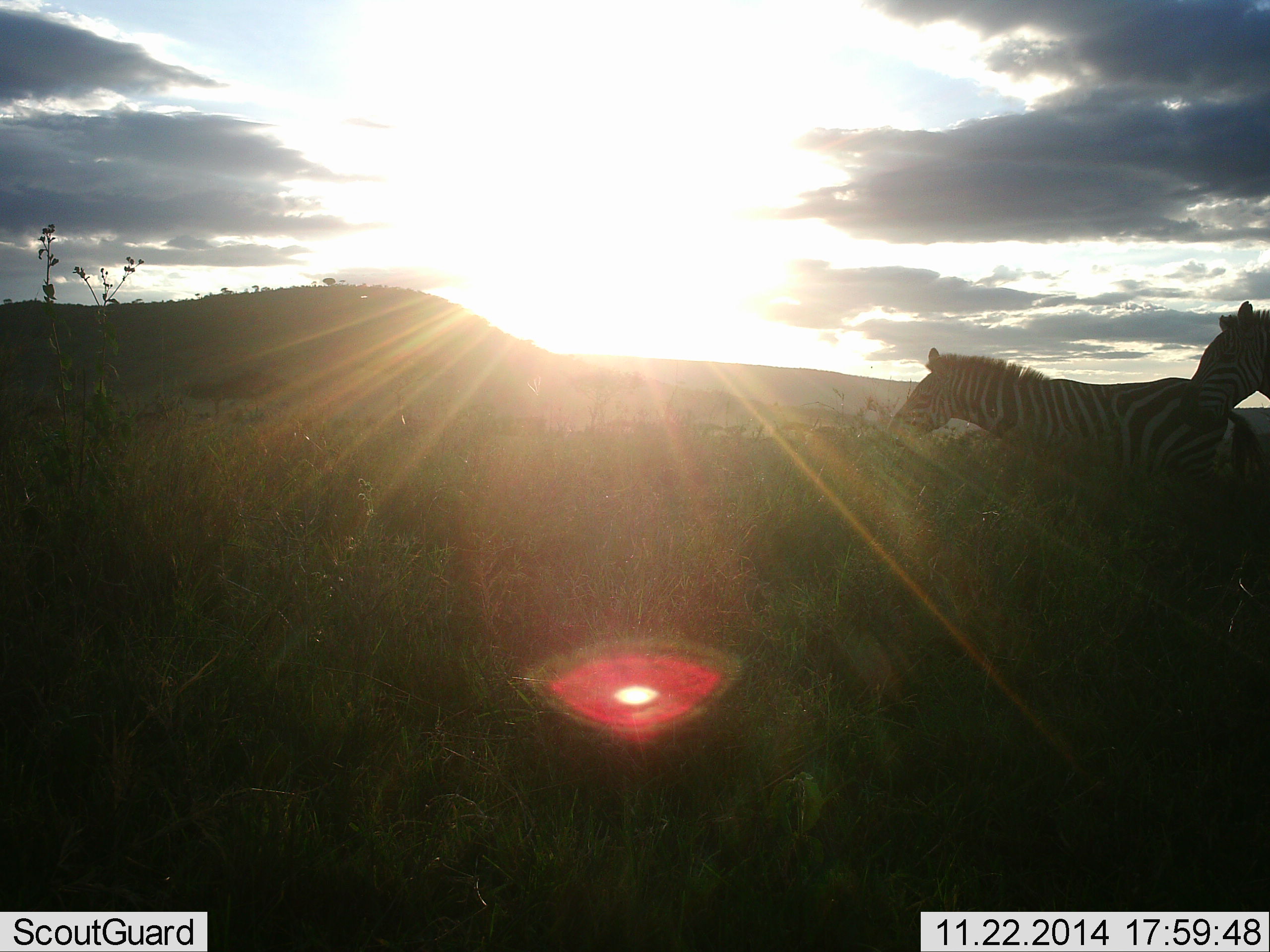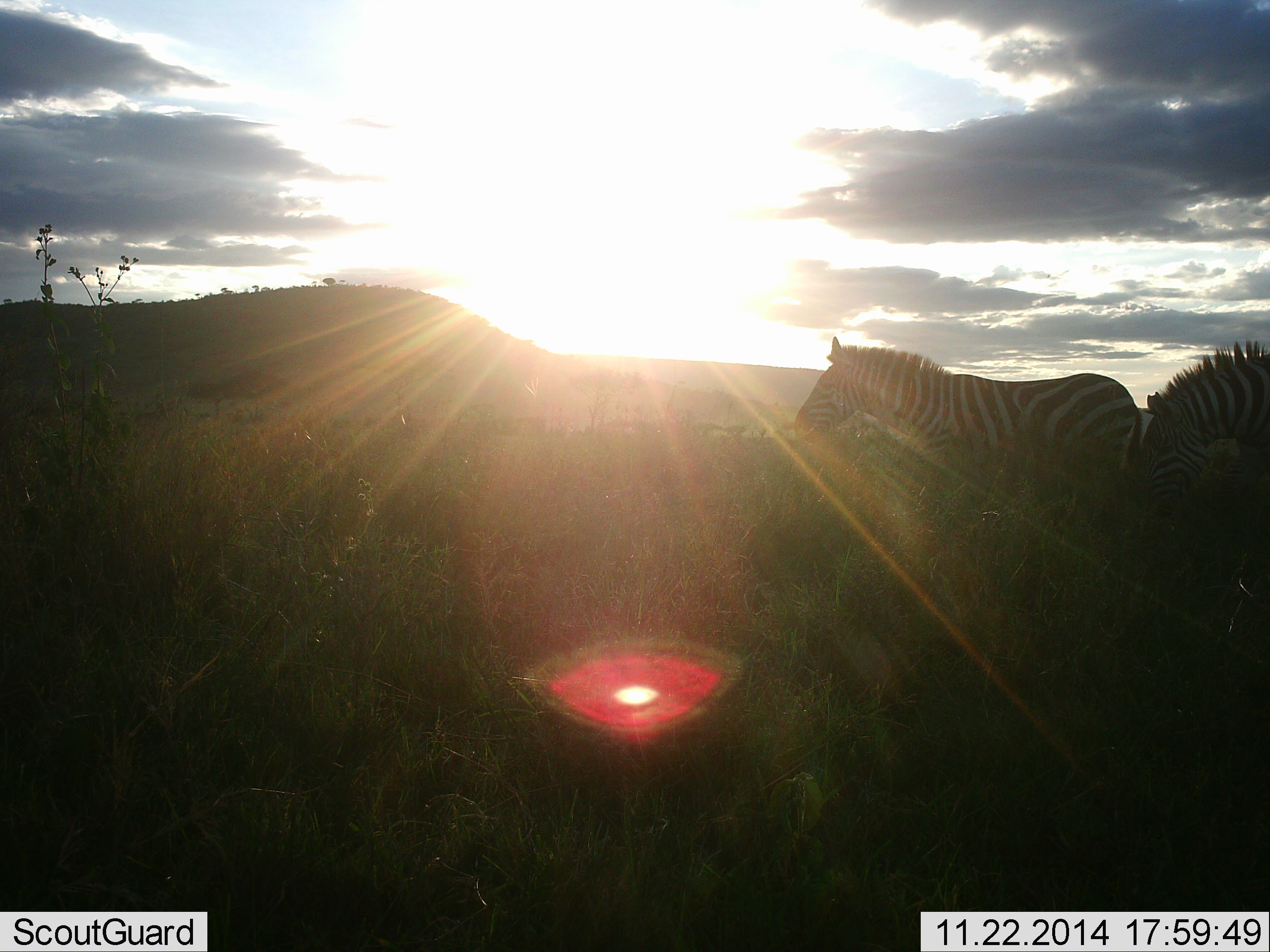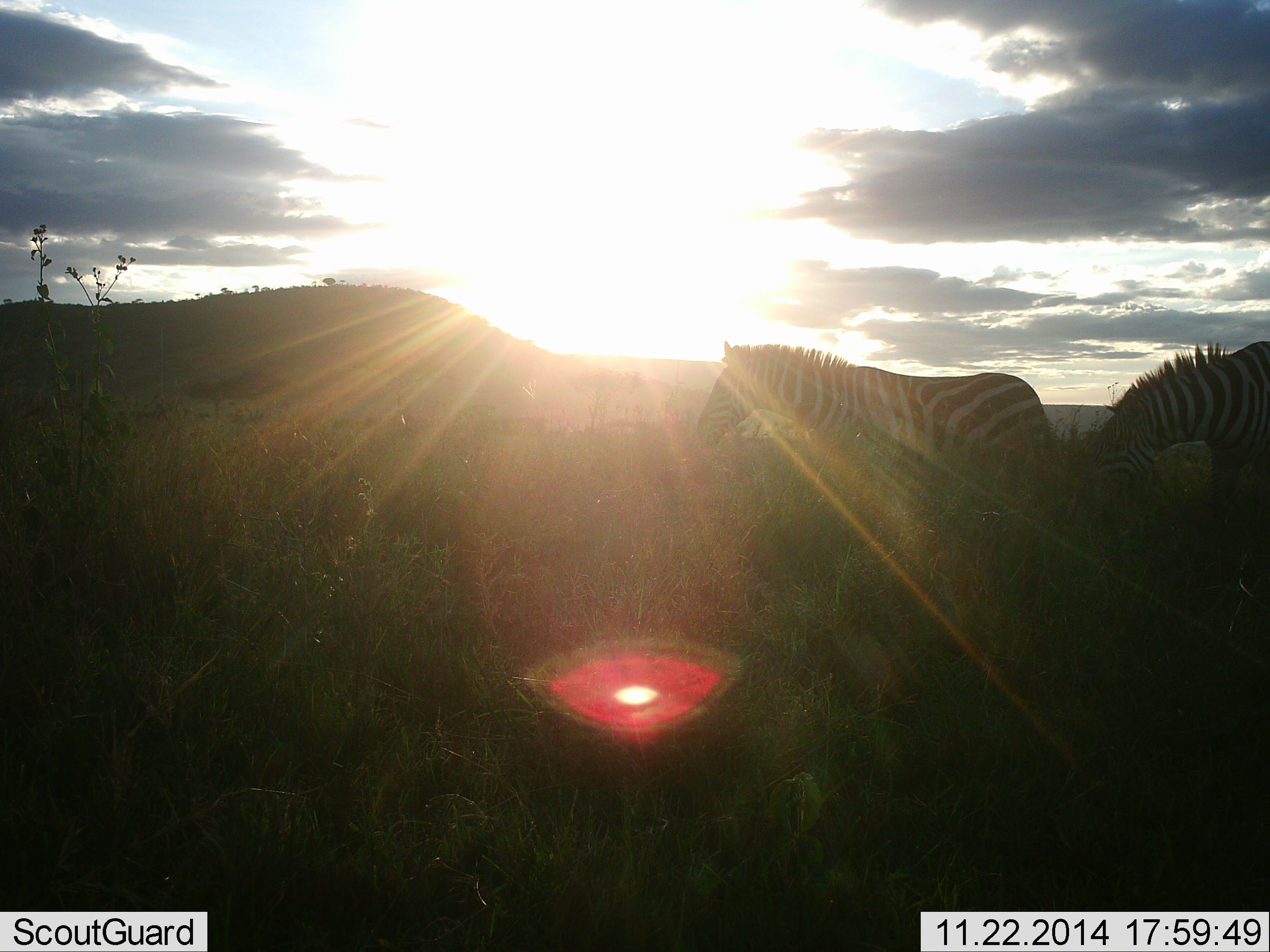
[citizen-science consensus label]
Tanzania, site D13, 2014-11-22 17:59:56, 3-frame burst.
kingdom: Animalia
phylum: Chordata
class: Mammalia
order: Perissodactyla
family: Equidae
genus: Equus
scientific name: Equus quagga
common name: plains zebra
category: zebra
Zebra (plains zebra) (Equus quagga), count 2. Behavior (volunteer vote fractions): standing 10%, resting 0%, moving 90%, interacting 0%. Young present (vote fraction): 0%. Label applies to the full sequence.